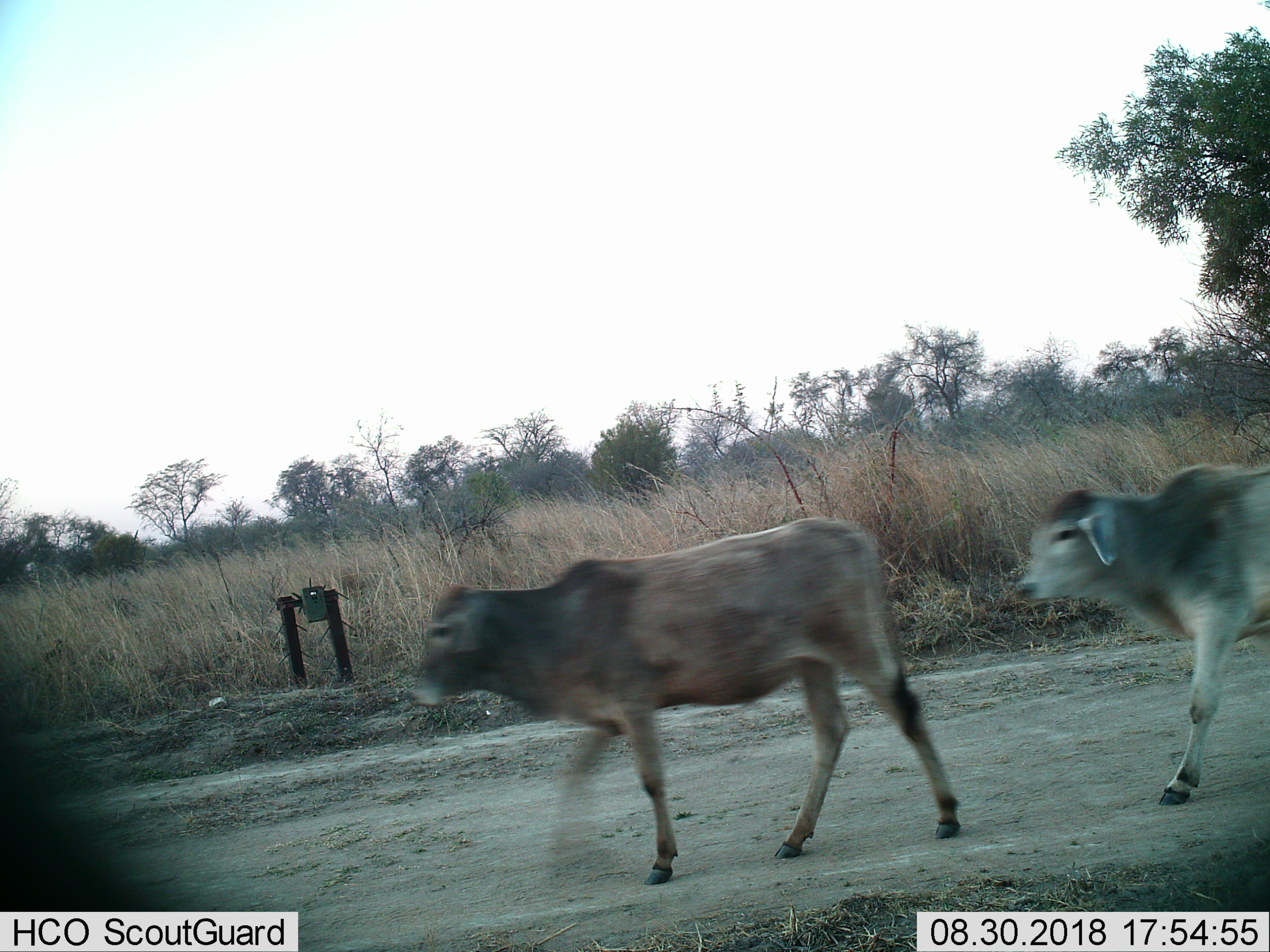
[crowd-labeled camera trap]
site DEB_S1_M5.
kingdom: Animalia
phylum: Chordata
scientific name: Vertebrata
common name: domestic animal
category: domesticanimal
Domesticanimal (domestic animal) (Vertebrata), count 2. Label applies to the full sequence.